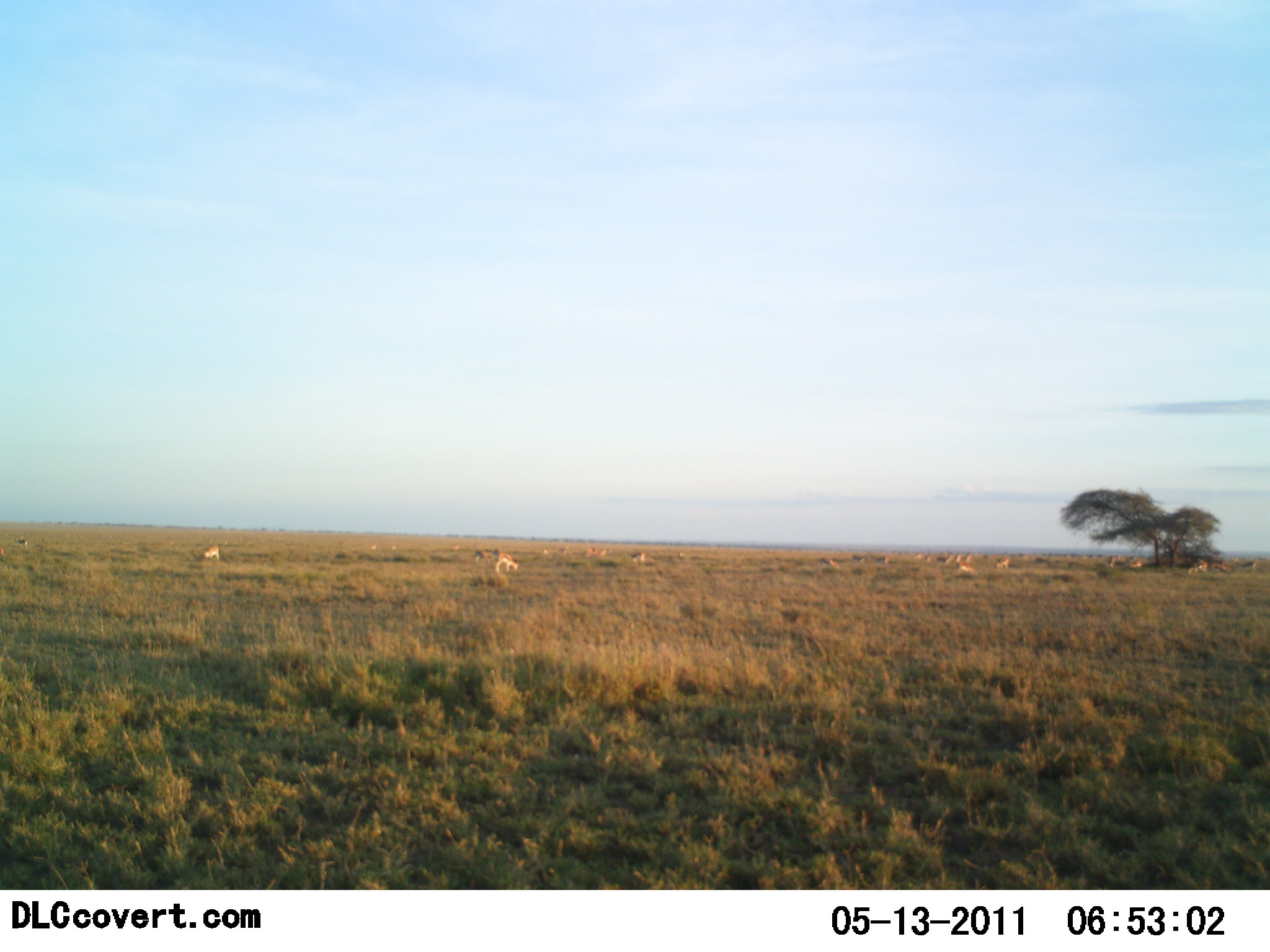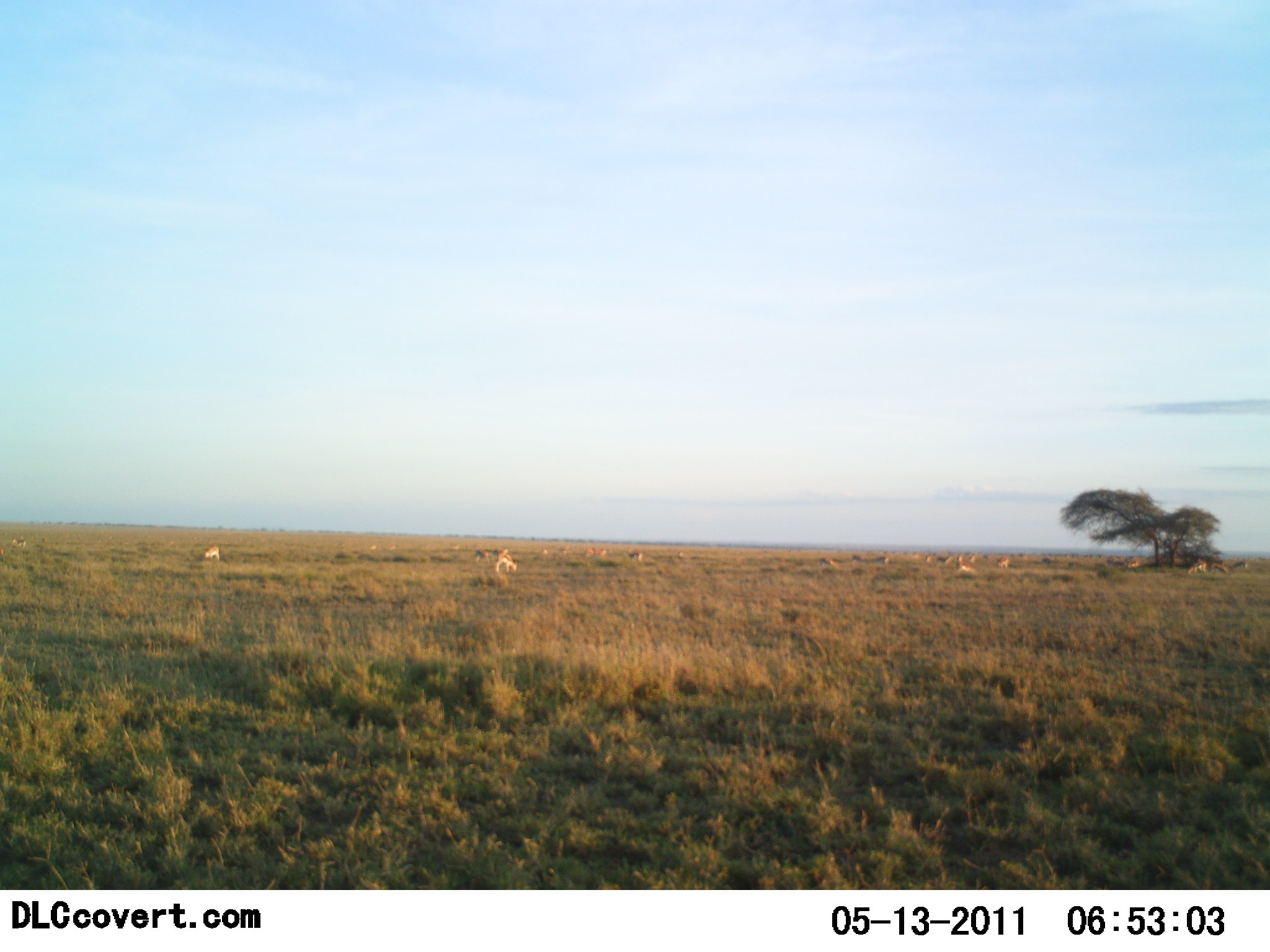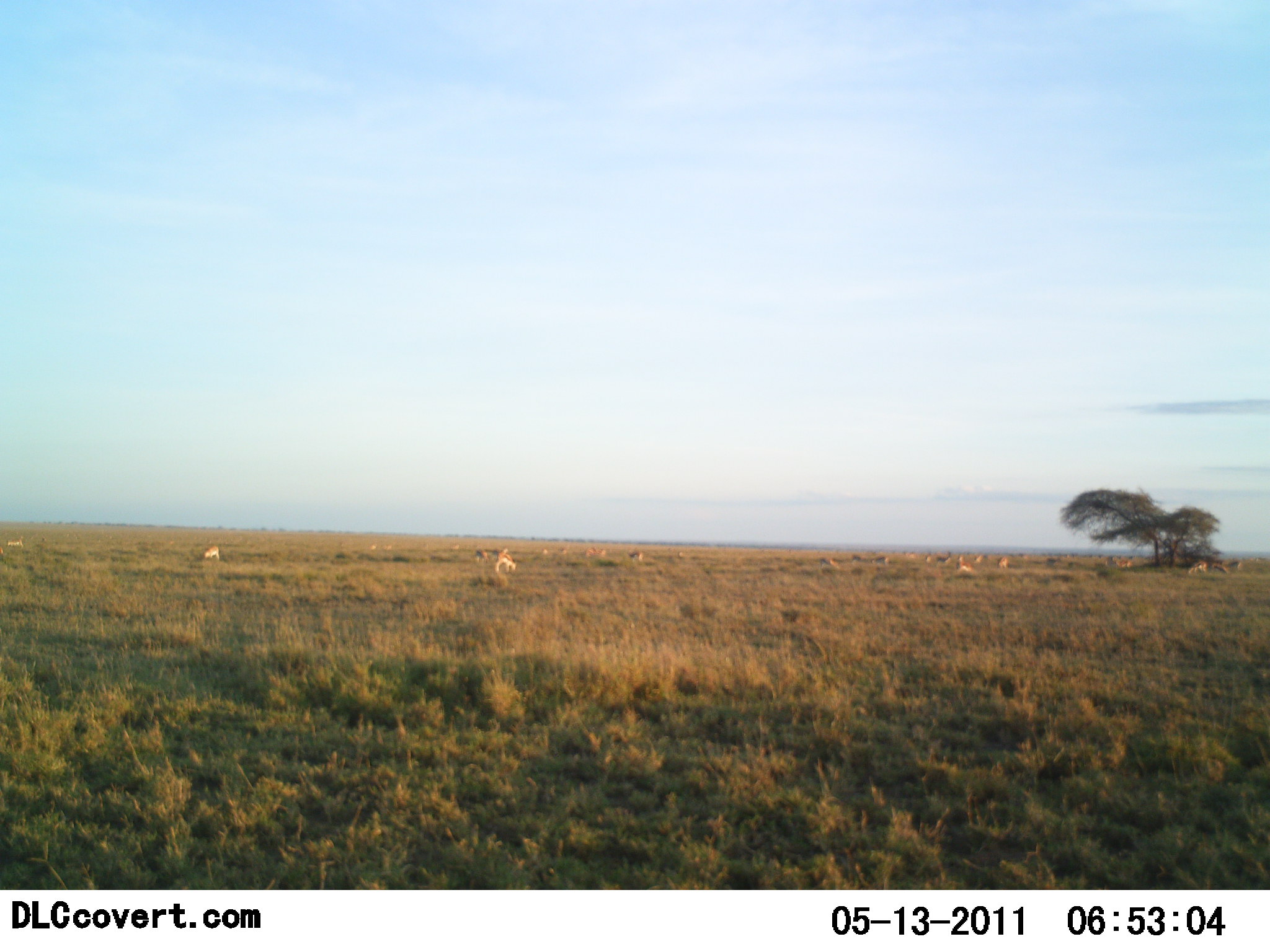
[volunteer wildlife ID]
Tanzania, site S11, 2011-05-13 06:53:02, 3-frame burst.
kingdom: Animalia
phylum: Chordata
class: Mammalia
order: Artiodactyla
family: Bovidae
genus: Nanger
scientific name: Nanger granti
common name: grant's gazelle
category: gazellegrants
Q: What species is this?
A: Gazellegrants (grant's gazelle) (Nanger granti).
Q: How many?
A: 11-50.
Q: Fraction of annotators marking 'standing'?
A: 78%.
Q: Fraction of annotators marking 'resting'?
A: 11%.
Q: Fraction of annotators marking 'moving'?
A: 22%.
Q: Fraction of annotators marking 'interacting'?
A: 11%.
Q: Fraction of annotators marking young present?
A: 0%.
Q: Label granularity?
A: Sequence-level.